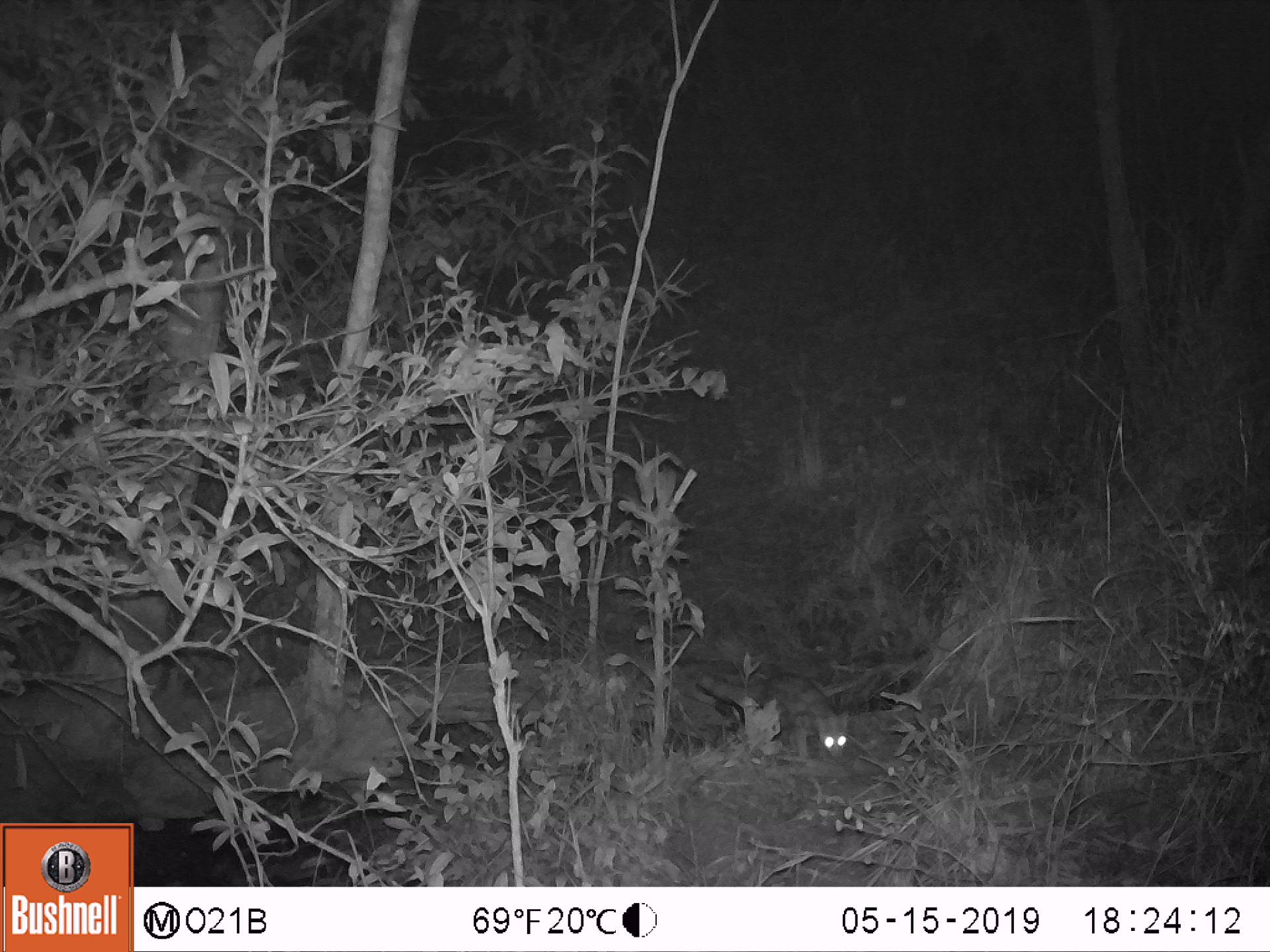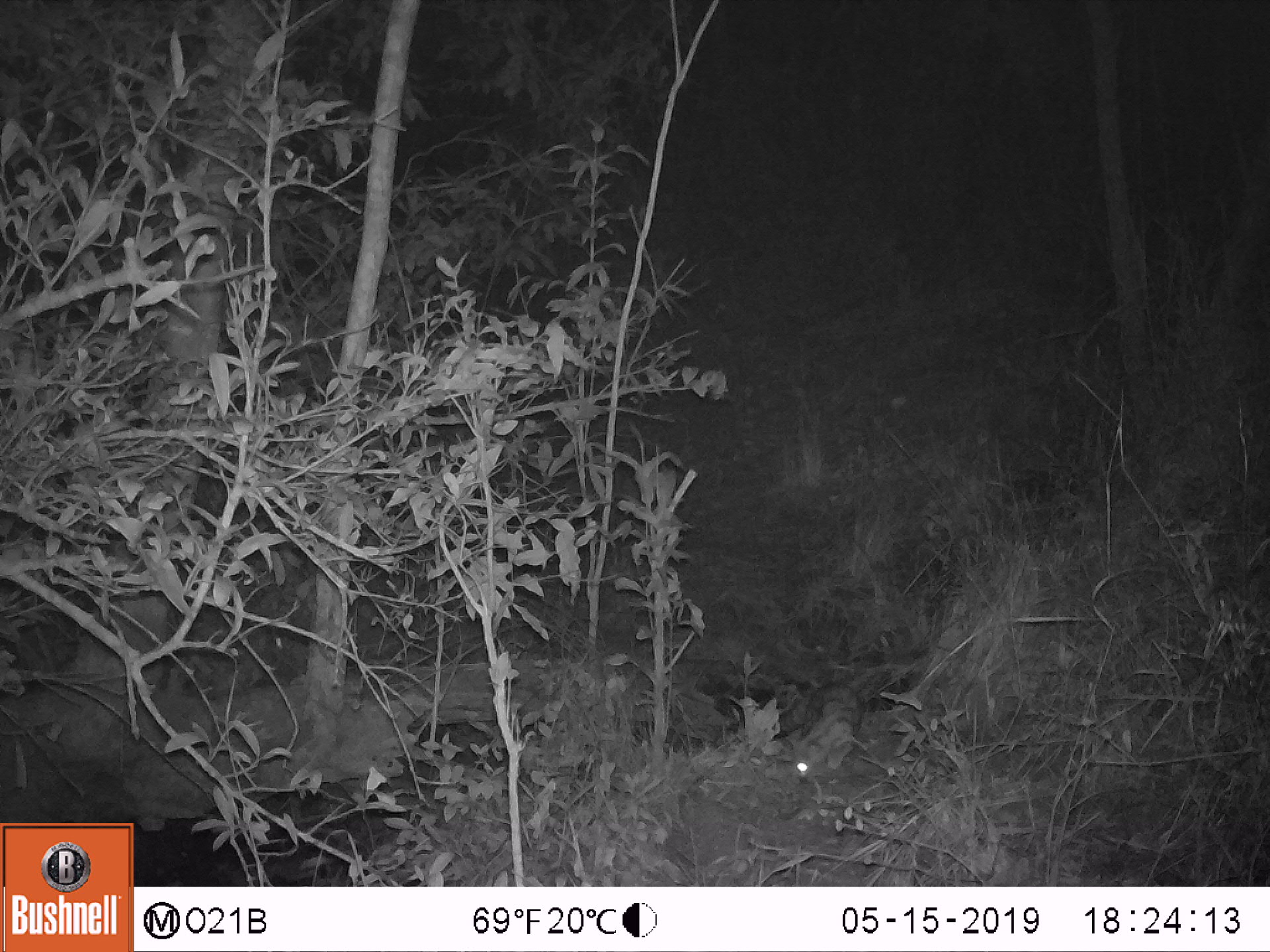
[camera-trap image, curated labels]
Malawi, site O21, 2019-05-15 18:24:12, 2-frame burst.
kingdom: Animalia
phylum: Chordata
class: Mammalia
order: Carnivora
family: Viverridae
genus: Genetta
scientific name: Genetta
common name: genet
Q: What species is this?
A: Genet (Genetta).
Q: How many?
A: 1.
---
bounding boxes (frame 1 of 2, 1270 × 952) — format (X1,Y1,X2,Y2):
genet: (679,655,863,766)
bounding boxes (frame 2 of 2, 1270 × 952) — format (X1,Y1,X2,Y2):
genet: (759,674,868,787)